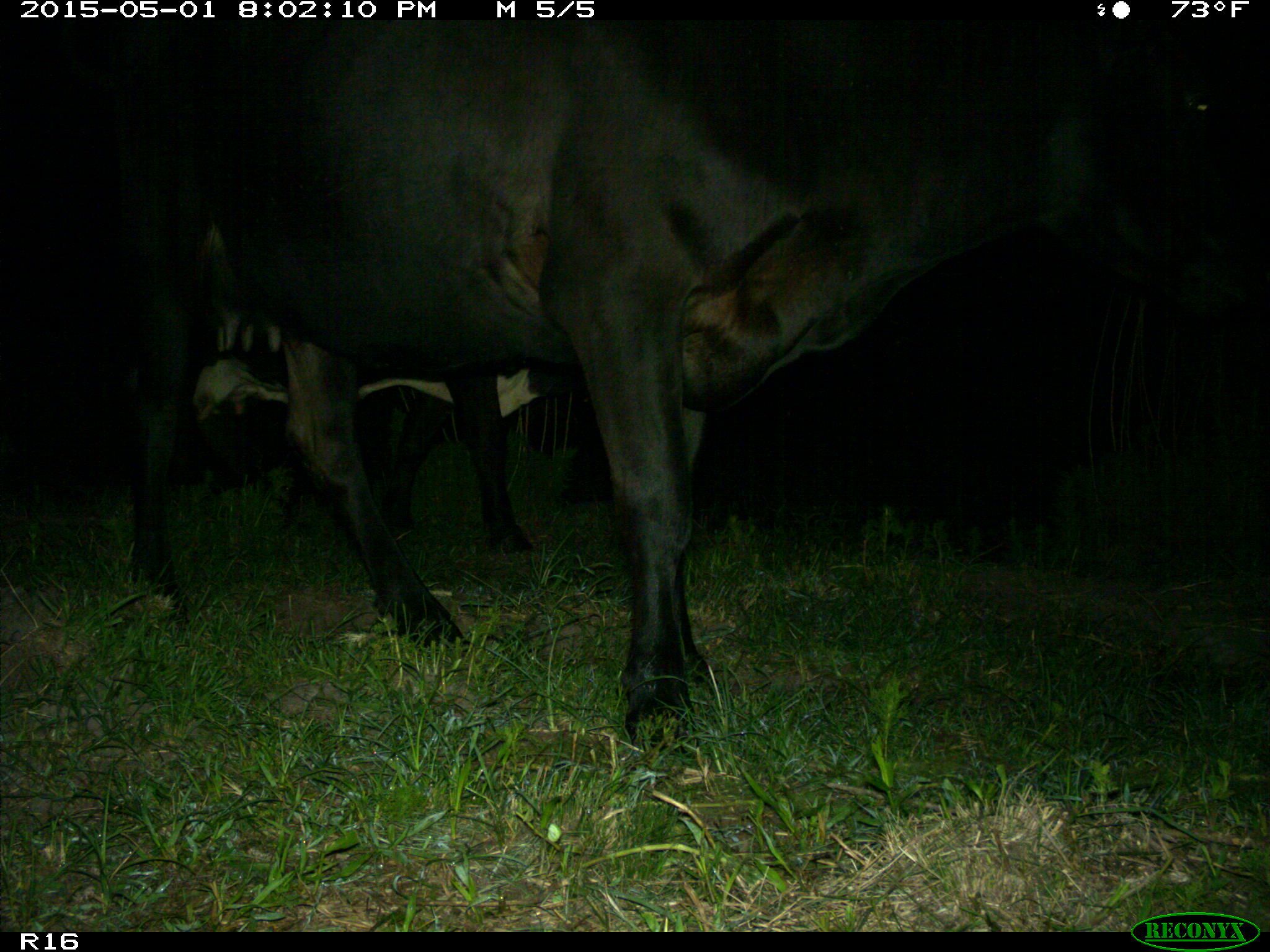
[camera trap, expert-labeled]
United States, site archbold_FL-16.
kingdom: Animalia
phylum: Chordata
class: Mammalia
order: Artiodactyla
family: Bovidae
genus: Bos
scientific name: Bos taurus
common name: domestic cow